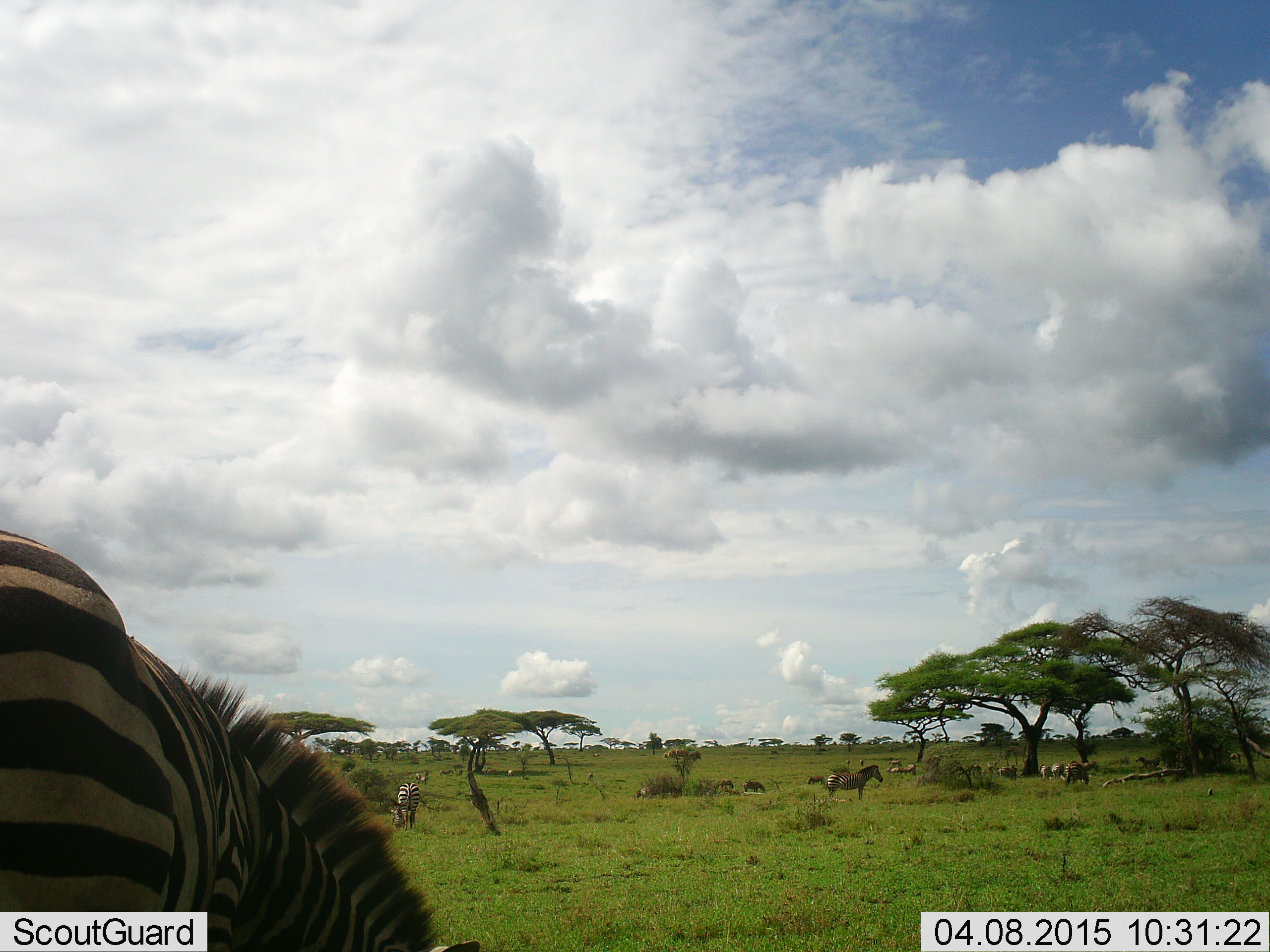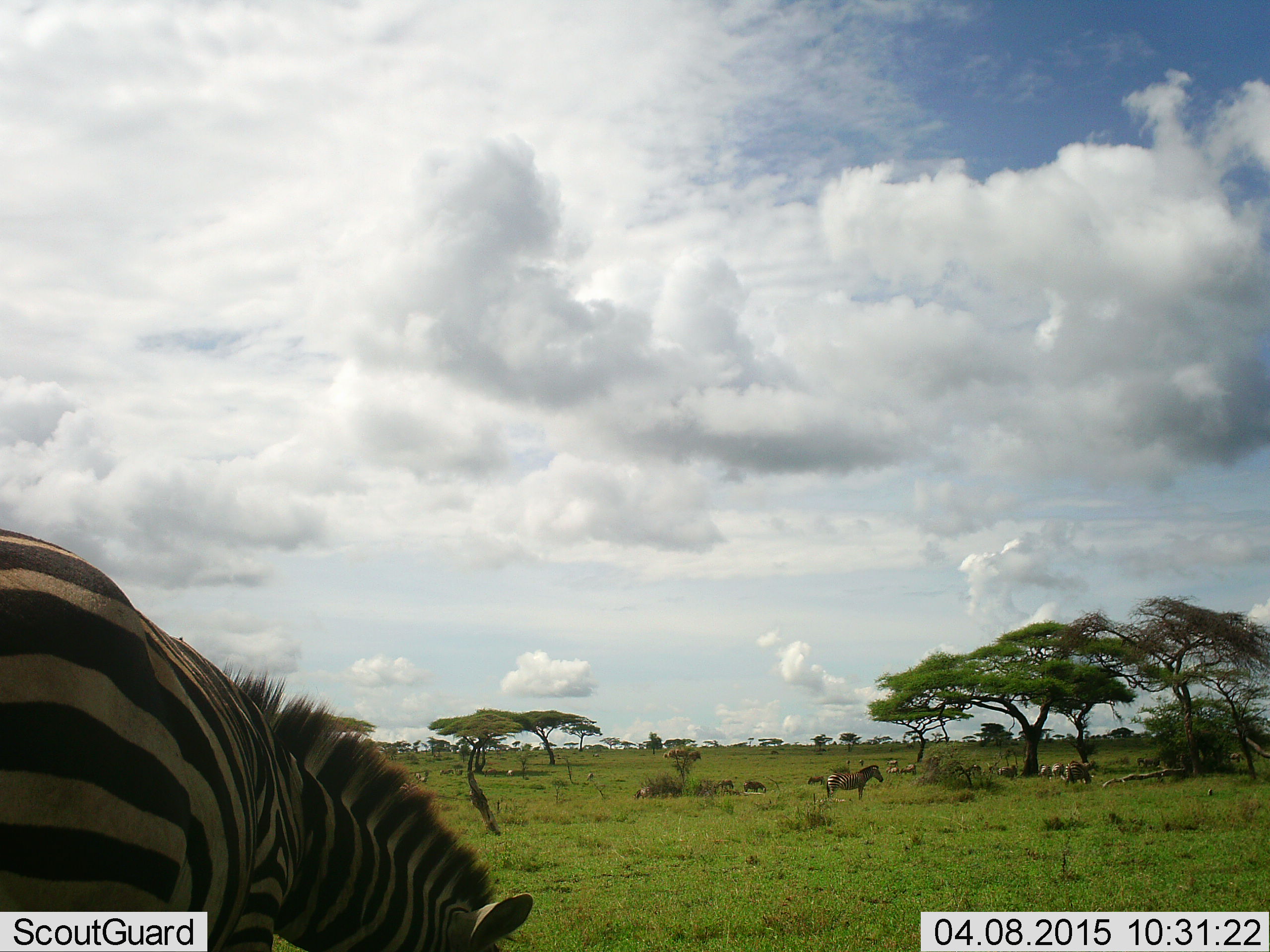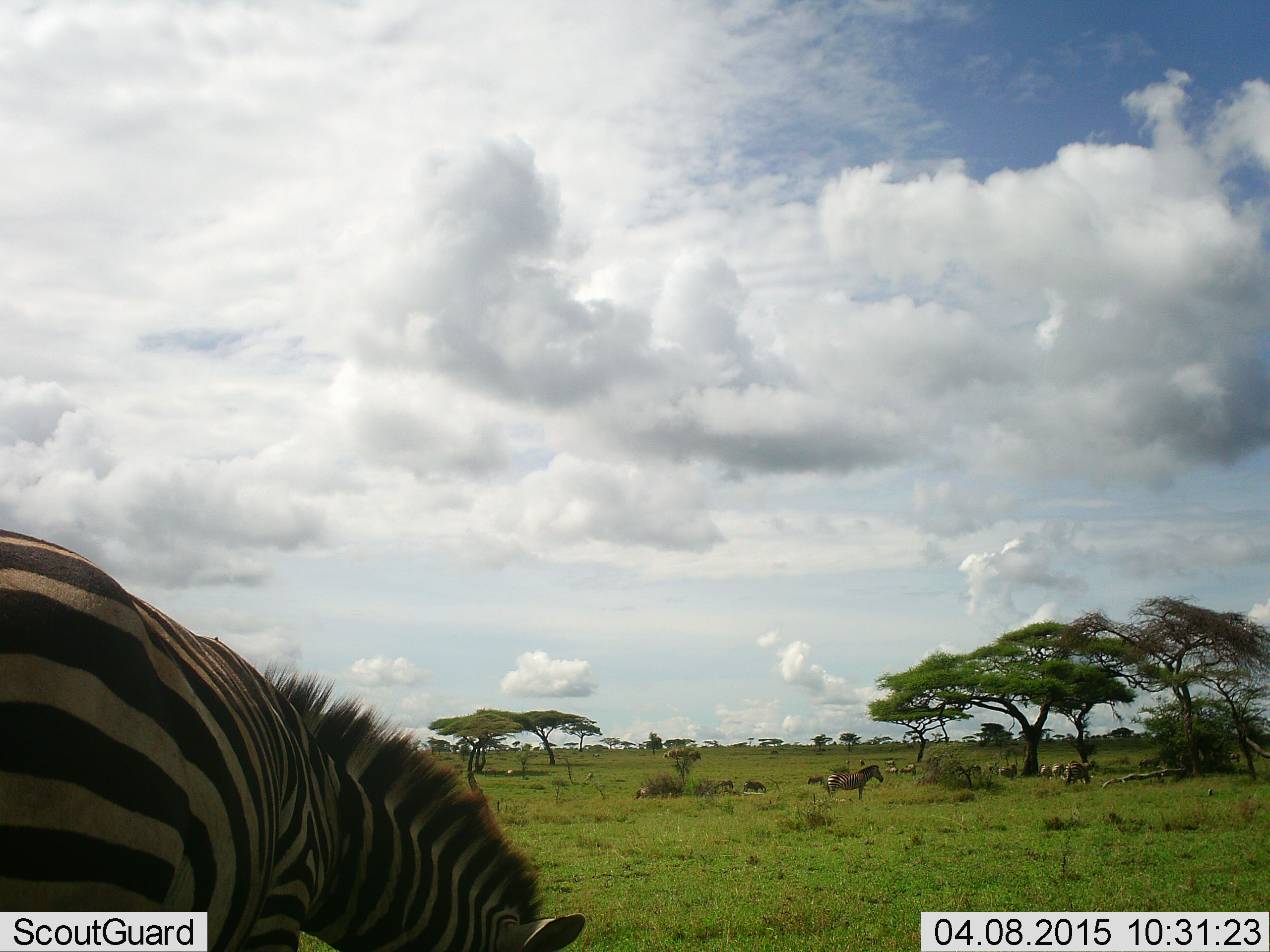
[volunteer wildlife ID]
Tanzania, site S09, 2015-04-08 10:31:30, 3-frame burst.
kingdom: Animalia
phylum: Chordata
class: Mammalia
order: Perissodactyla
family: Equidae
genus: Equus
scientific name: Equus quagga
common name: plains zebra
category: zebra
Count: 11-50.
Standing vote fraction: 73%.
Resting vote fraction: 18%.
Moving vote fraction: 9%.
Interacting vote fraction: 0%.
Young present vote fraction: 0%.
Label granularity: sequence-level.